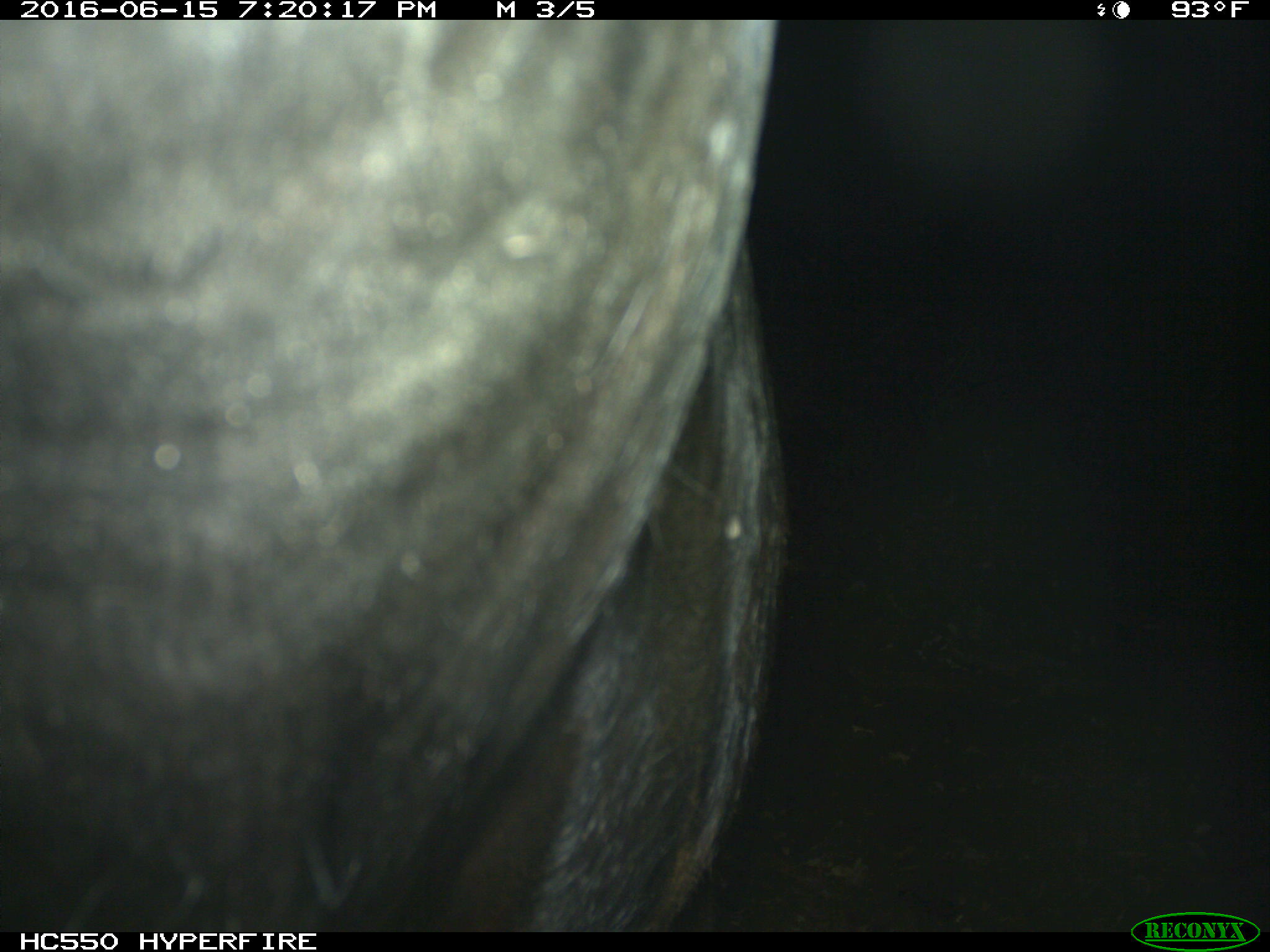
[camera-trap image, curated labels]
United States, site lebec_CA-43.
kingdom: Animalia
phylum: Chordata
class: Mammalia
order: Artiodactyla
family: Bovidae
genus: Bos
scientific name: Bos taurus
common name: domestic cow